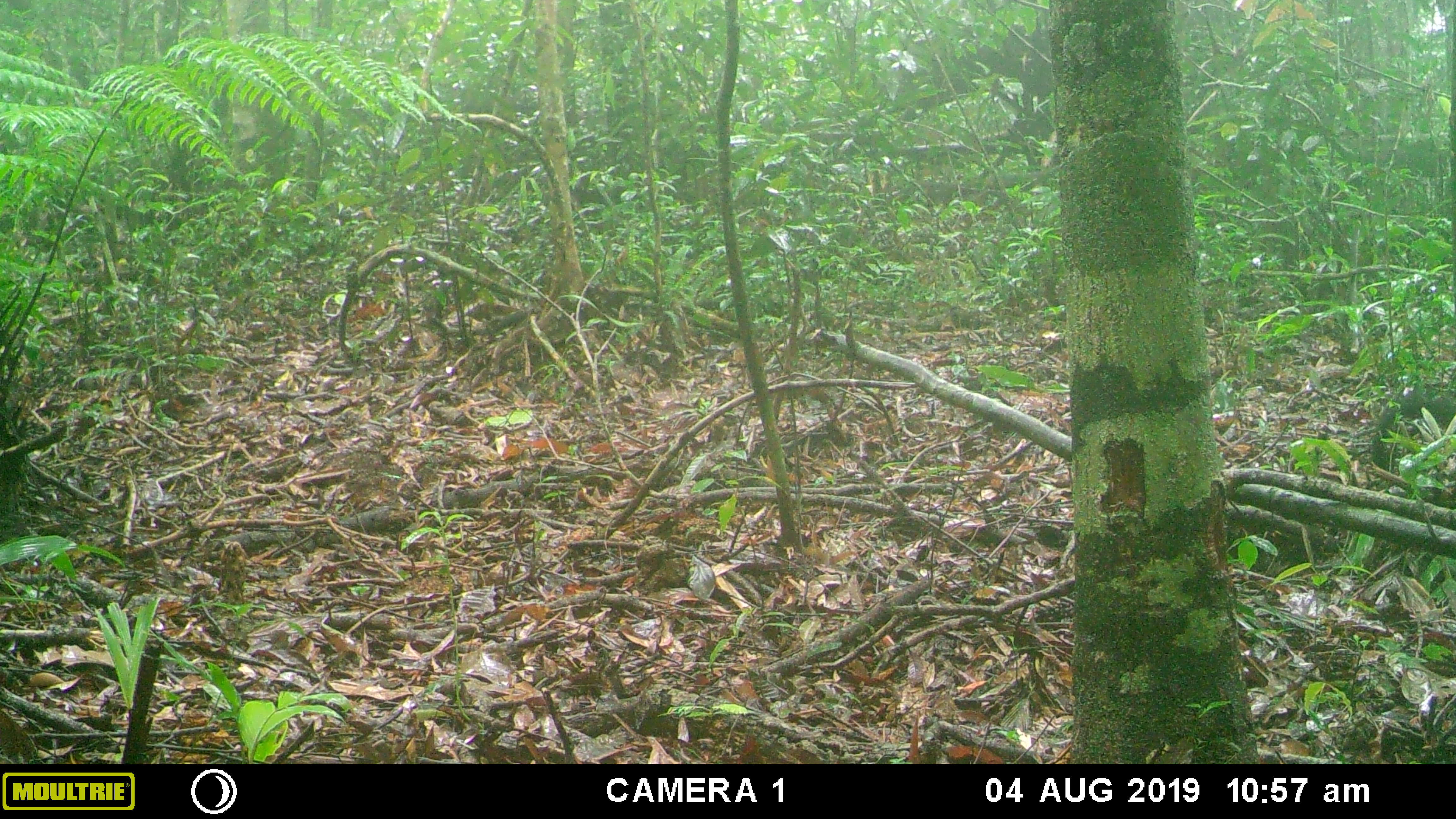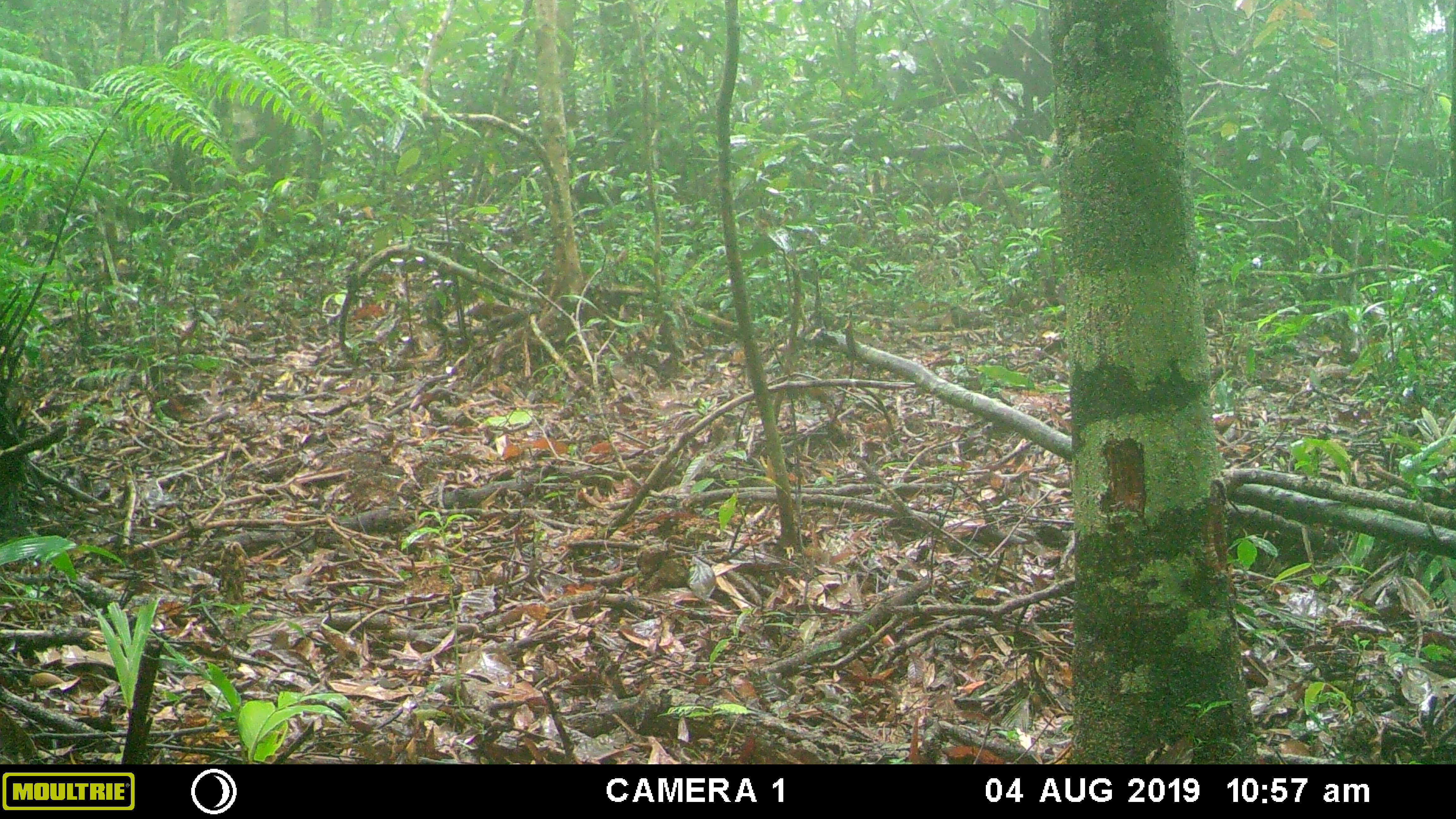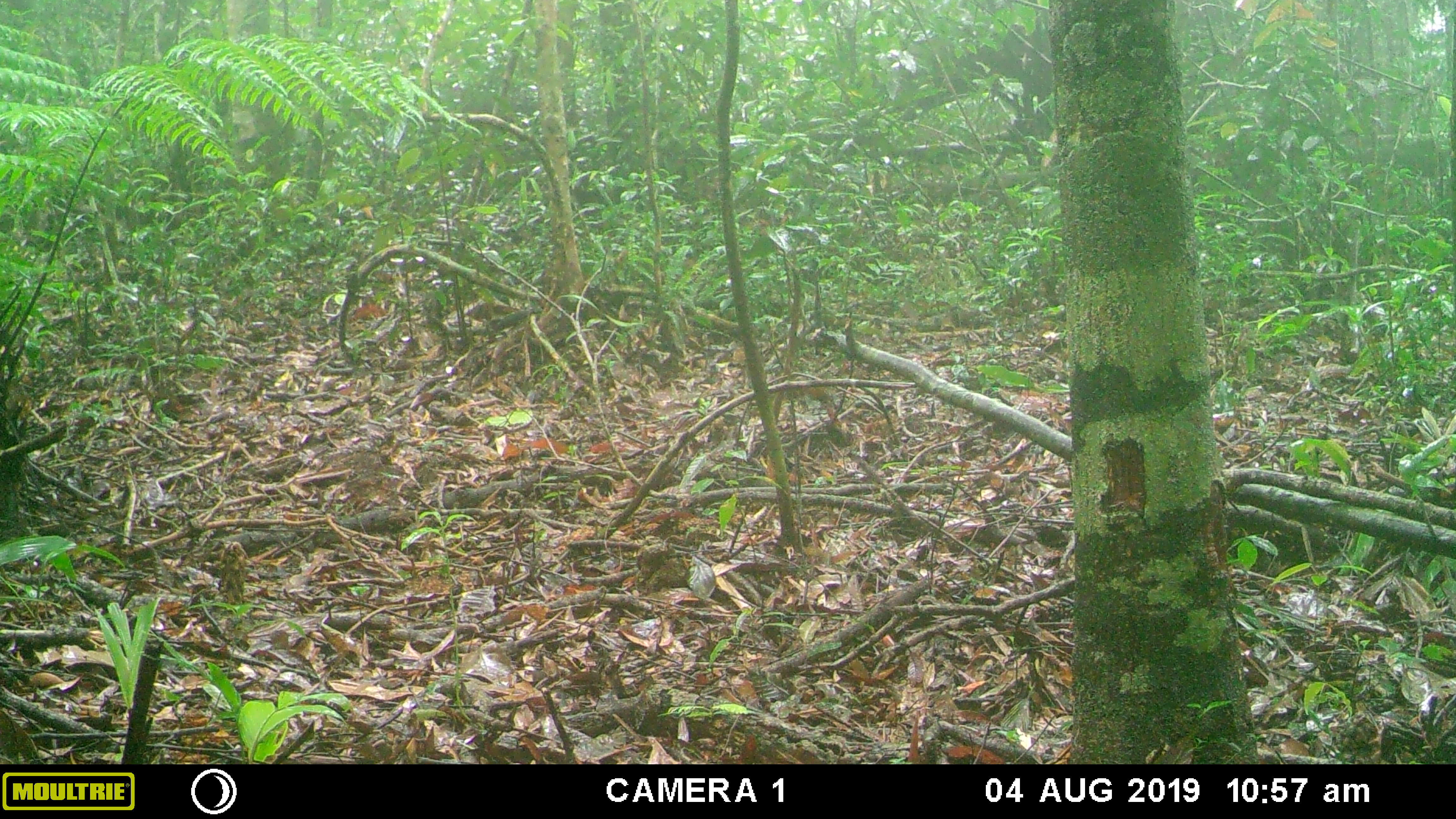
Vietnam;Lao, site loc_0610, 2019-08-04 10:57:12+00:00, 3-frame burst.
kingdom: Animalia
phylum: Chordata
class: Mammalia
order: Carnivora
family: Mustelidae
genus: Martes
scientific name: Martes flavigula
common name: yellow-throated marten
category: yellow throated marten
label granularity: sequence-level